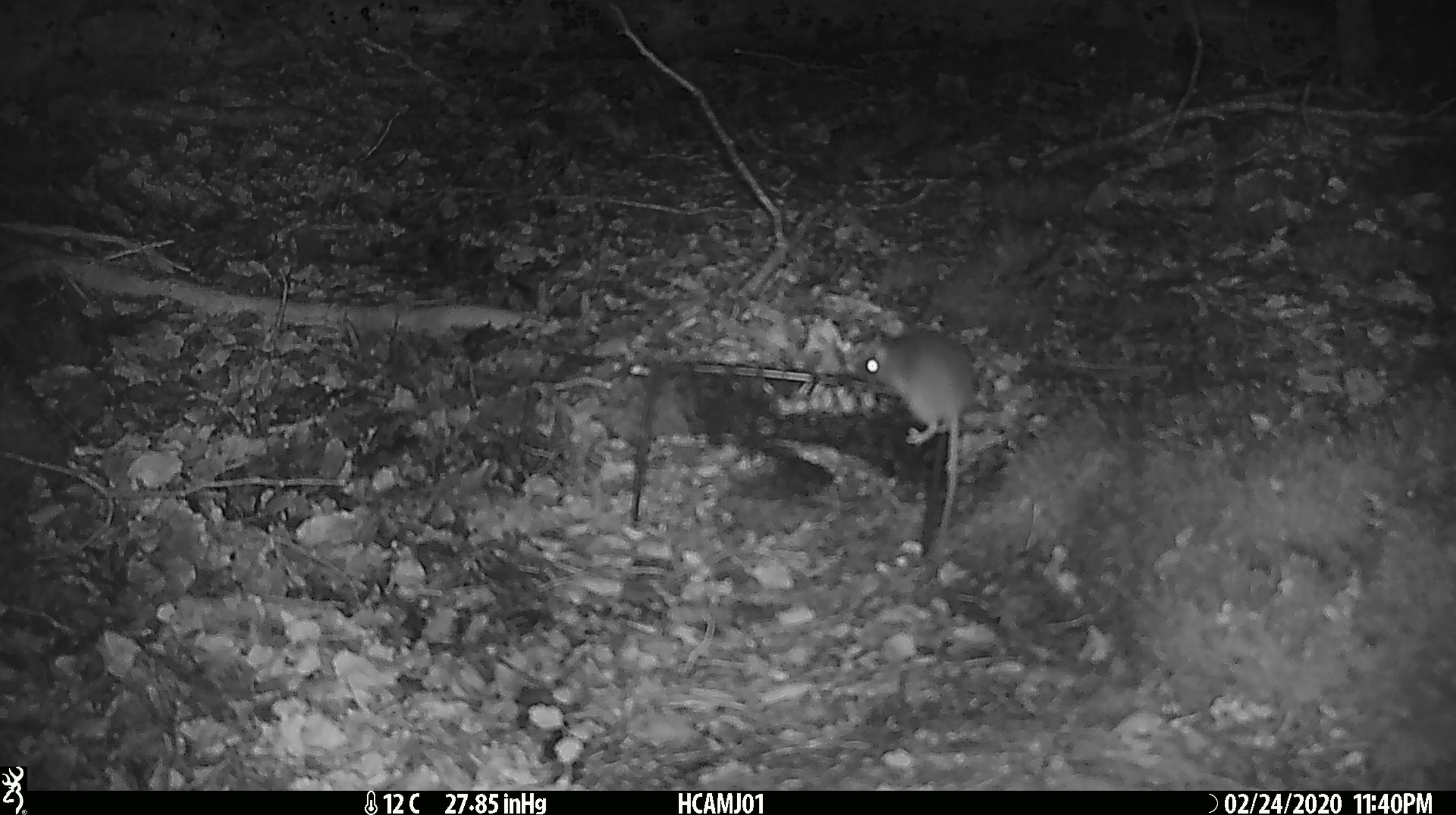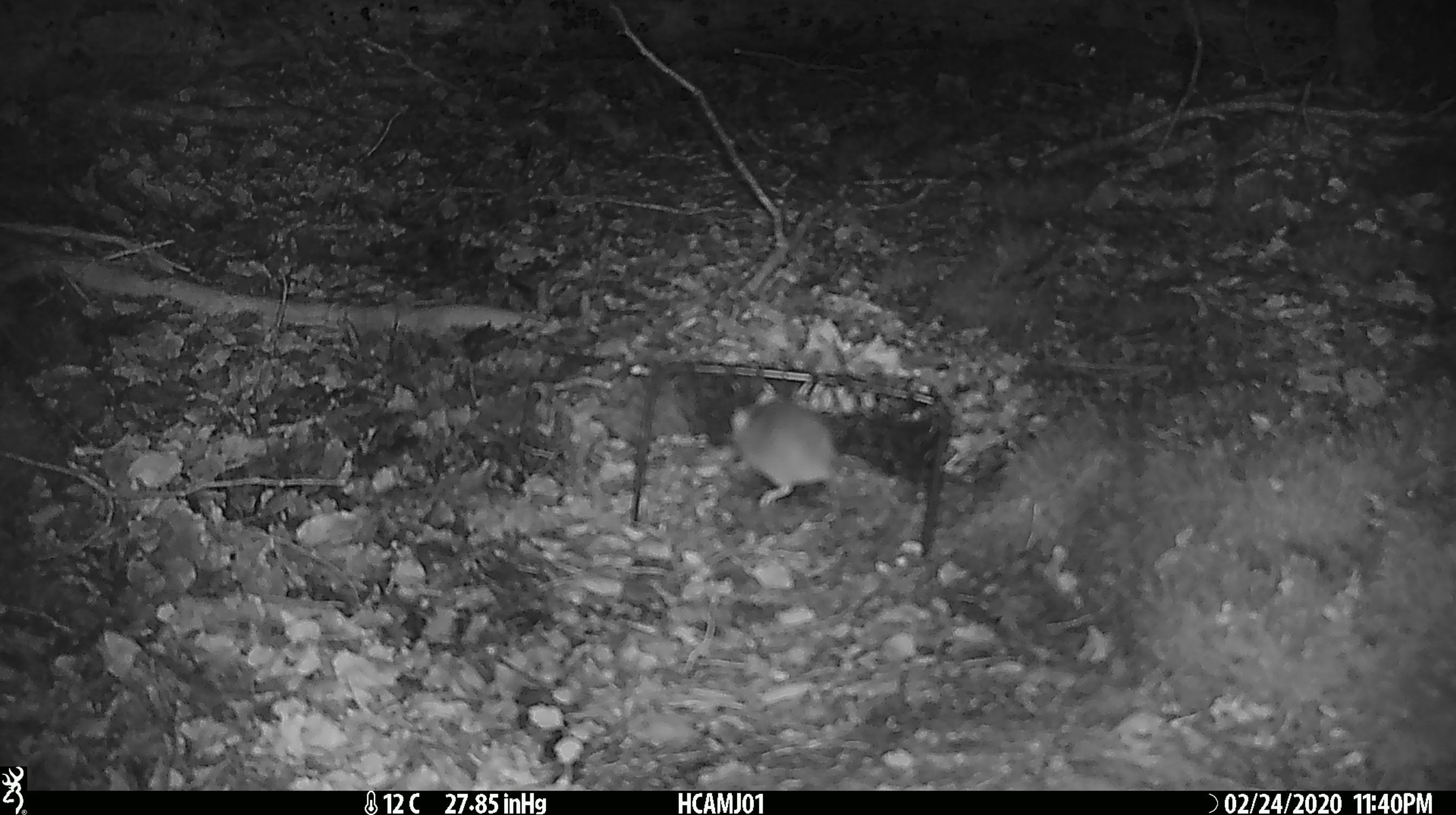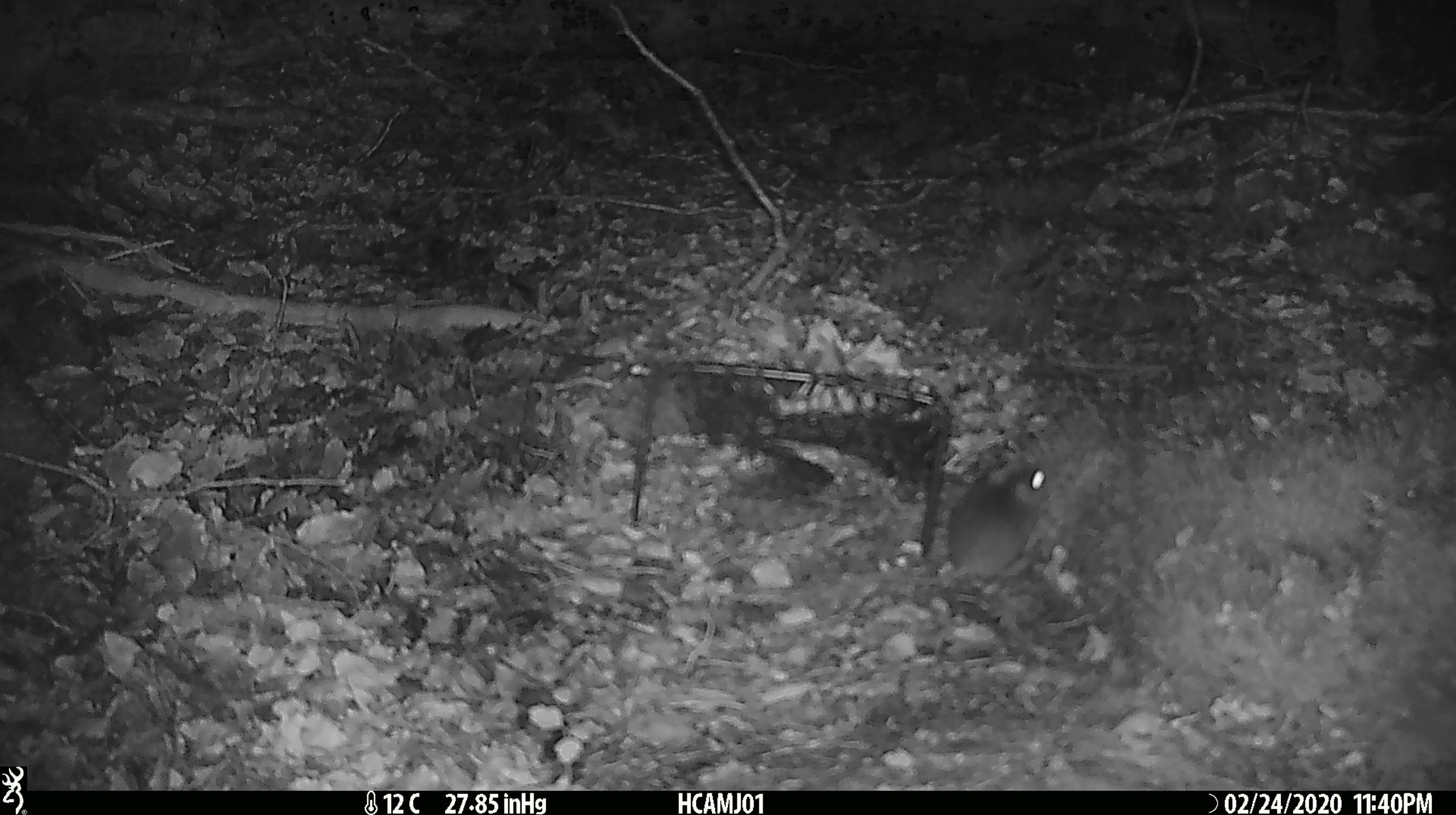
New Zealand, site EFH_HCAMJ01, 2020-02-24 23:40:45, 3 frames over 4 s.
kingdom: Animalia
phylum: Chordata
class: Mammalia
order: Rodentia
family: Muridae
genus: Mus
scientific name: Mus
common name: mouse